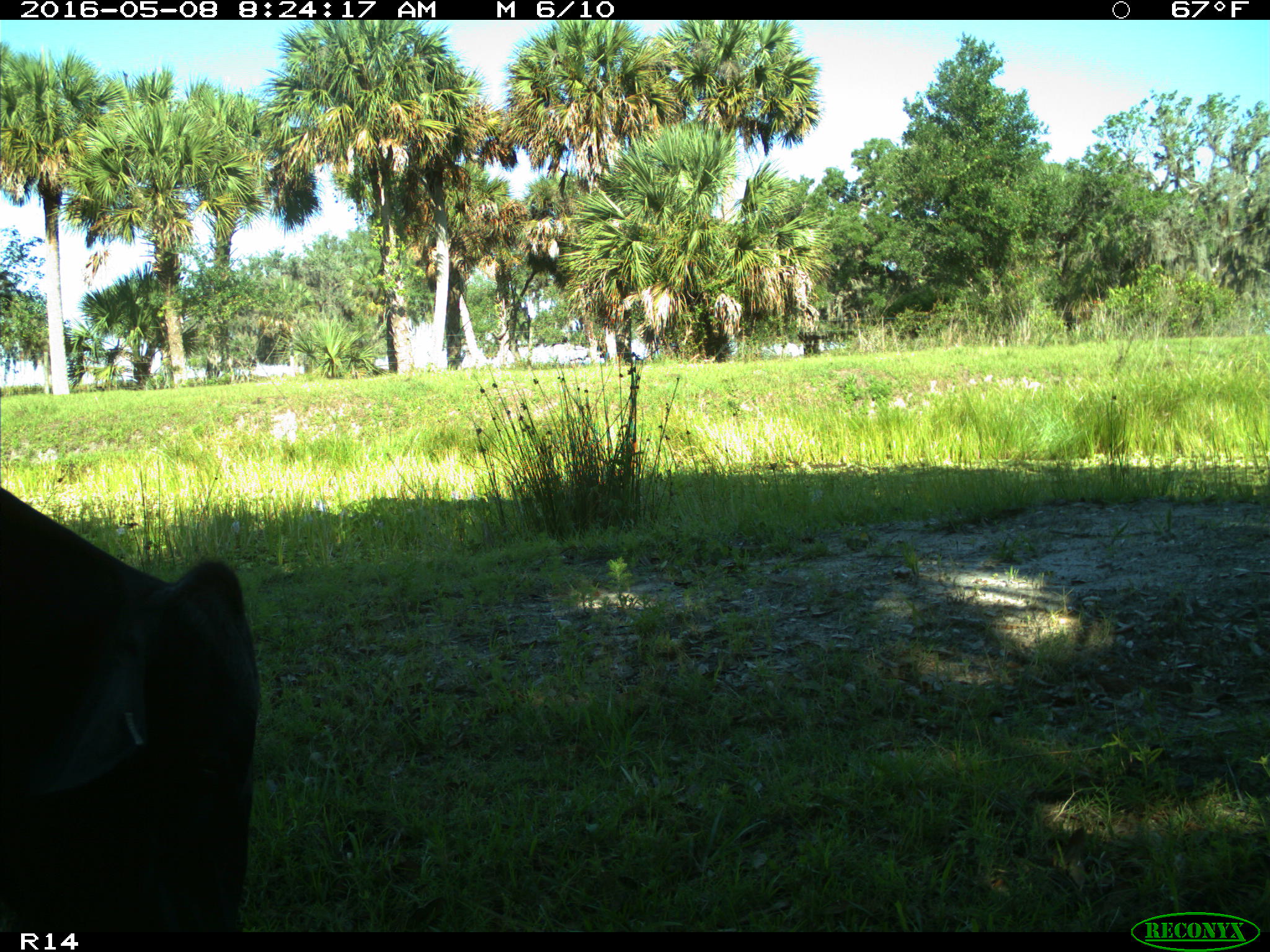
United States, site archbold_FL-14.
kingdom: Animalia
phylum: Chordata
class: Mammalia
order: Artiodactyla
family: Bovidae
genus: Bos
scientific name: Bos taurus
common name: domestic cow